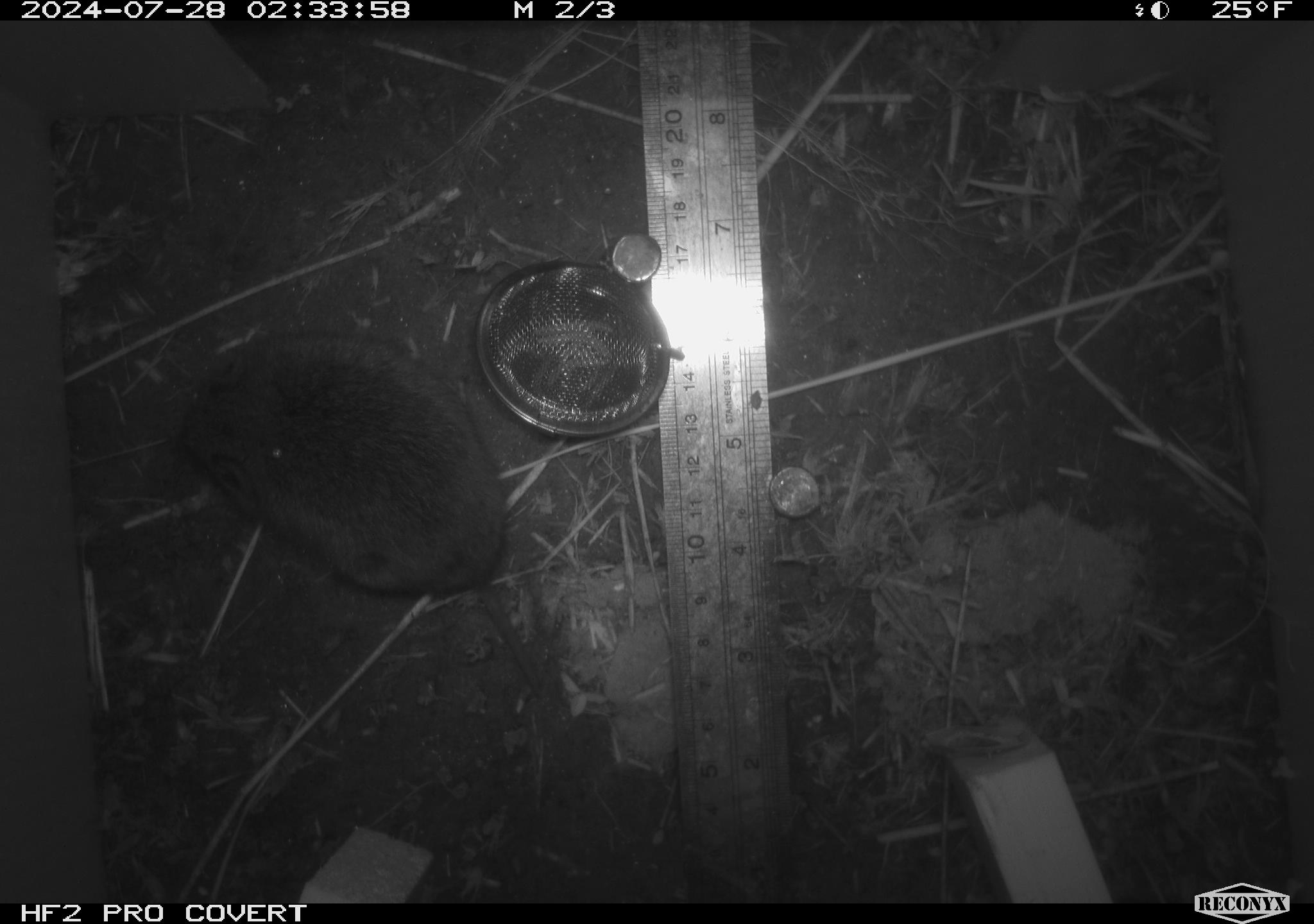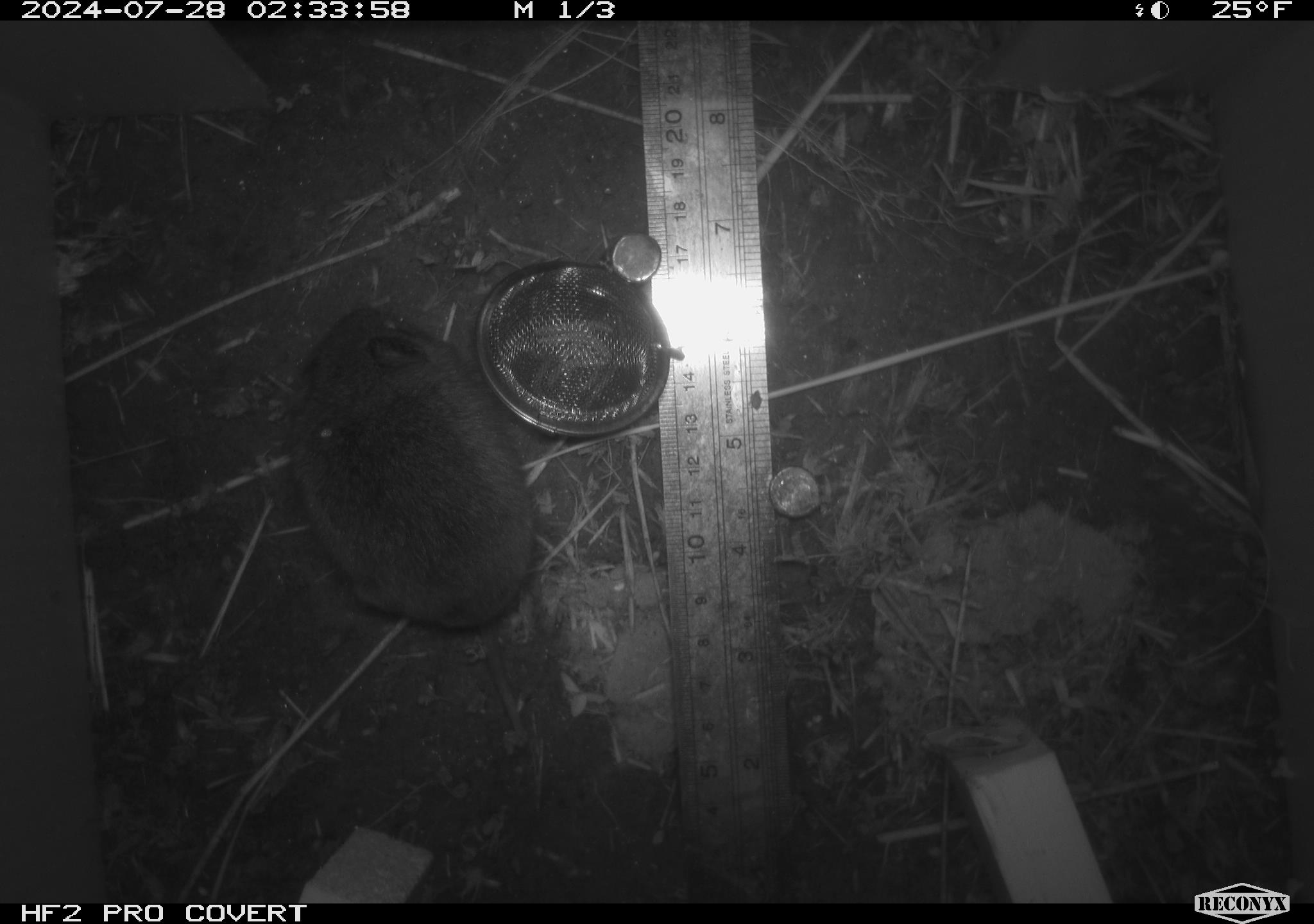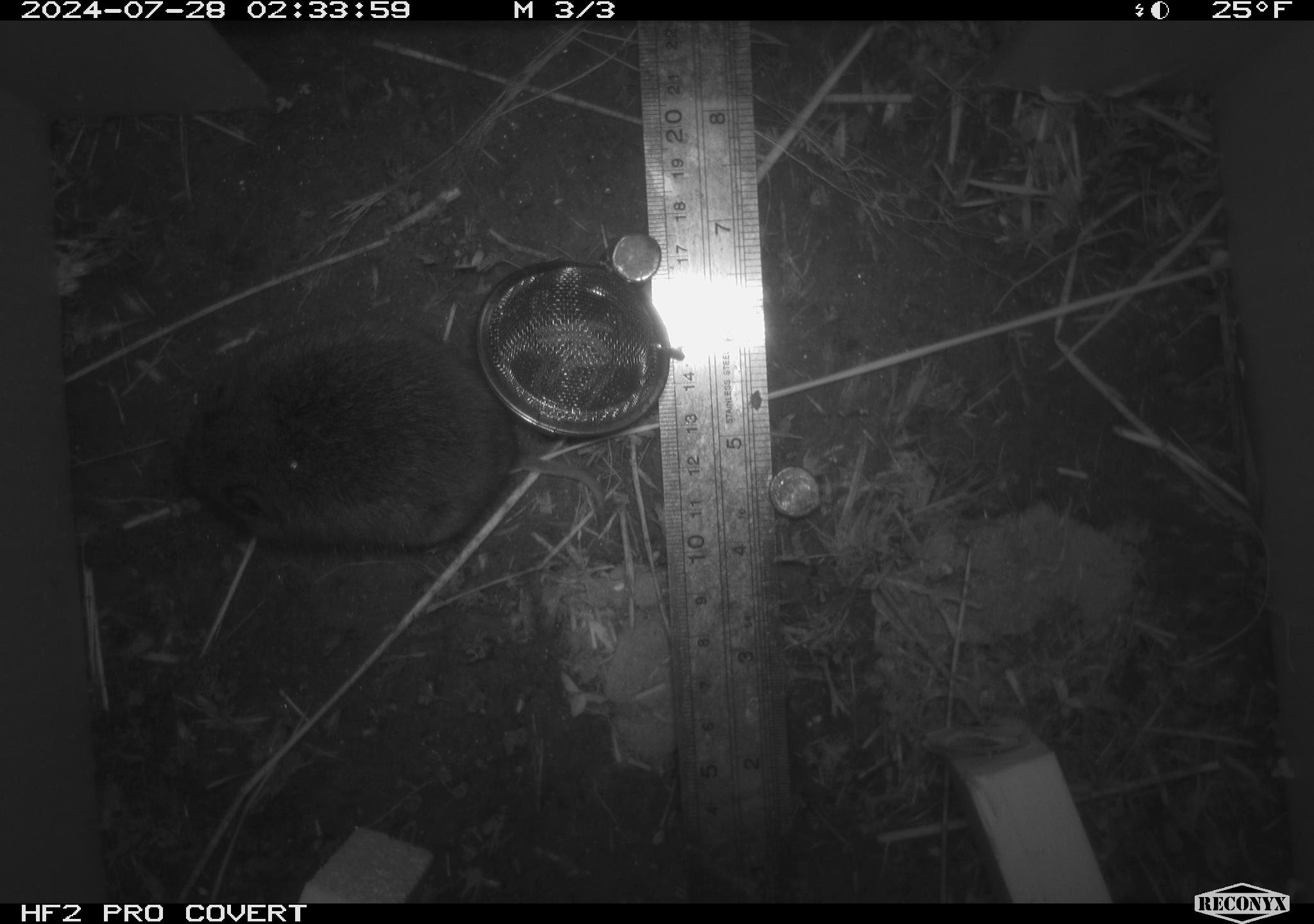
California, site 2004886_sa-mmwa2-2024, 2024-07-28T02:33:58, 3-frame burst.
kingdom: Animalia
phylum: Chordata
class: Mammalia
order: Rodentia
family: Cricetidae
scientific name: Arvicolinae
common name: voles, lemmings, and muskrats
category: arvicolinae subfamily